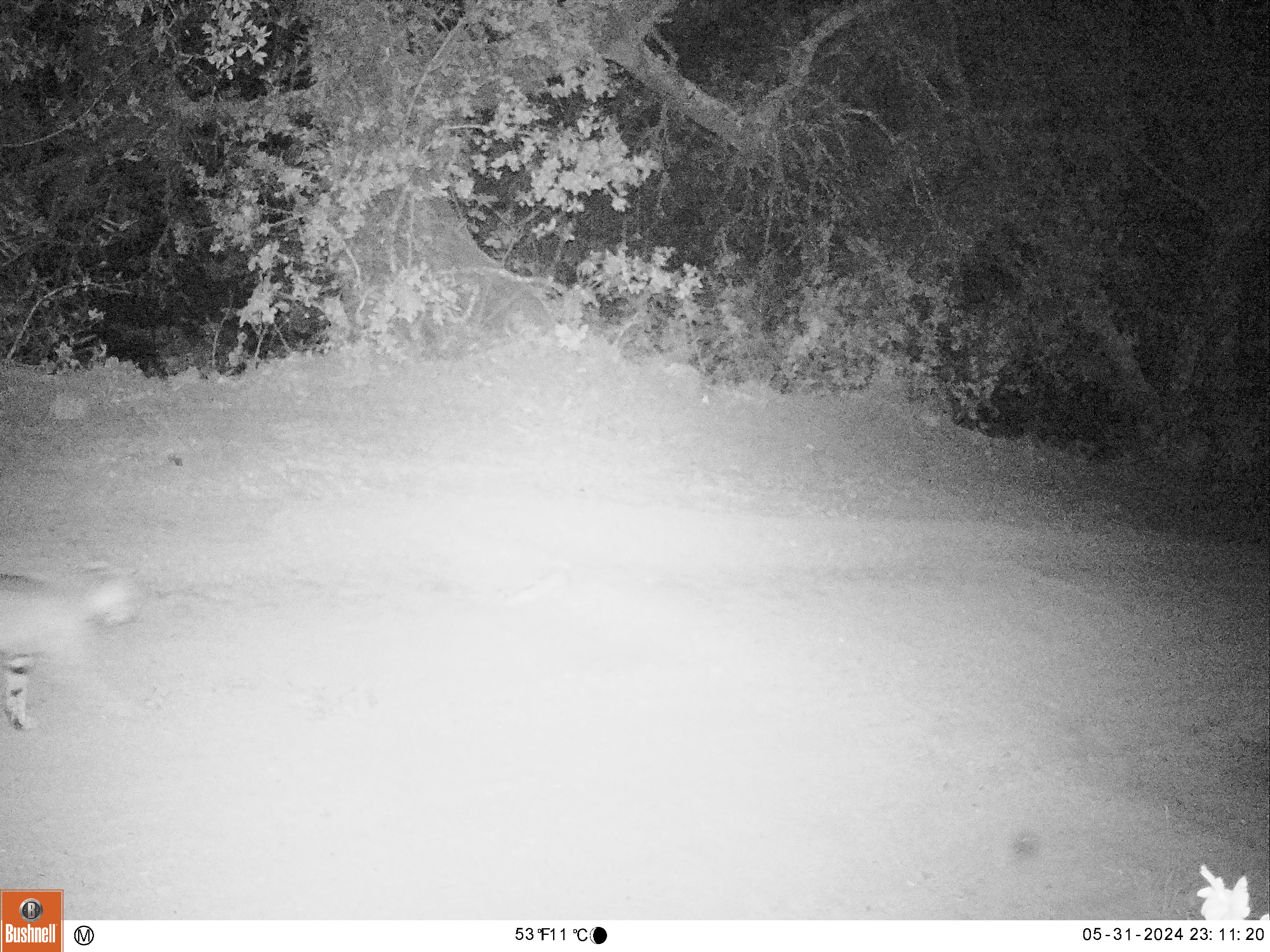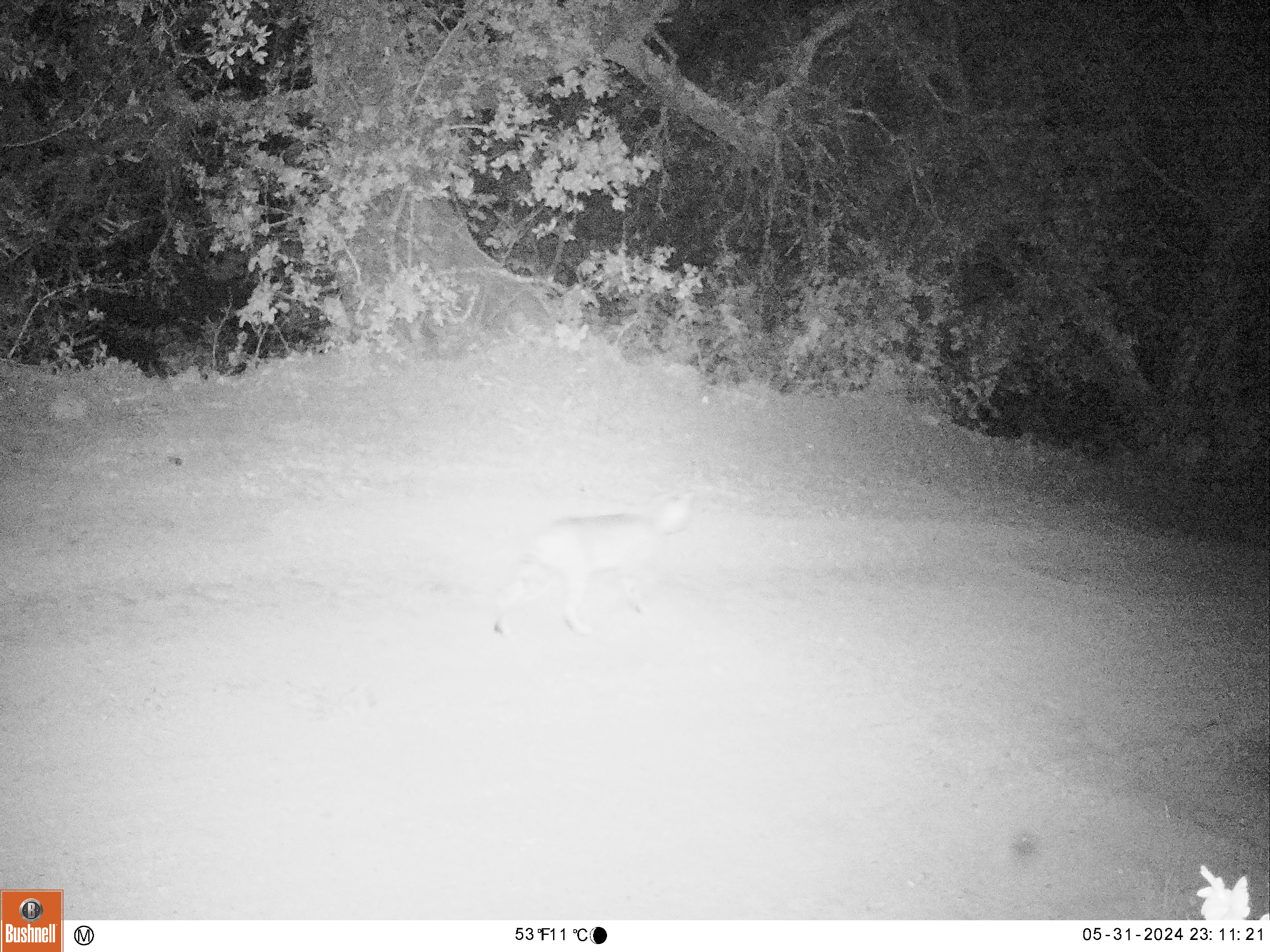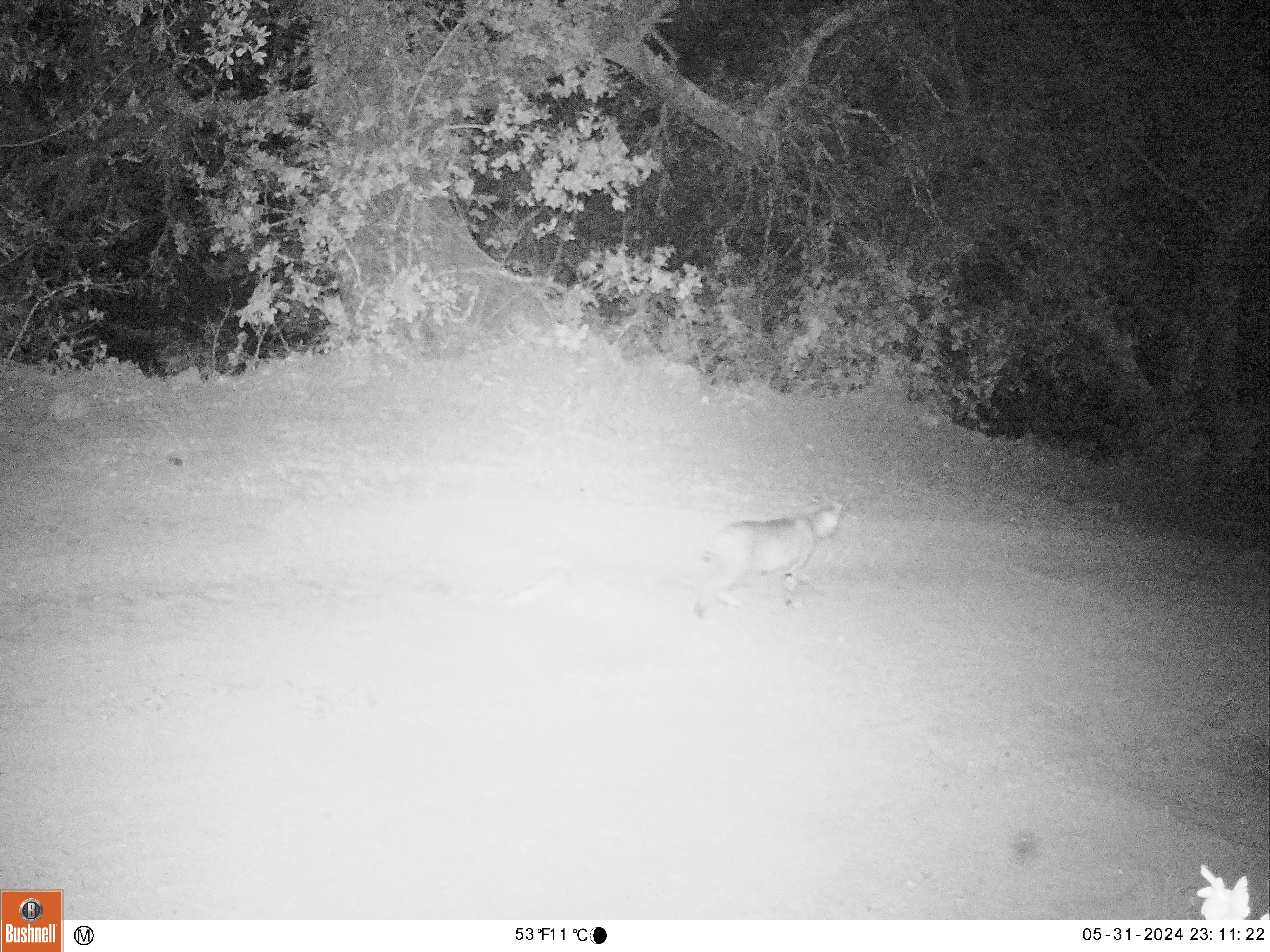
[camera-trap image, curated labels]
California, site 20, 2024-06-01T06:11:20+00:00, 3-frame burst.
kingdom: Animalia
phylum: Chordata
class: Mammalia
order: Carnivora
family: Felidae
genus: Lynx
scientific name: Lynx rufus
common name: bobcat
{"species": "bobcat (Lynx rufus)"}